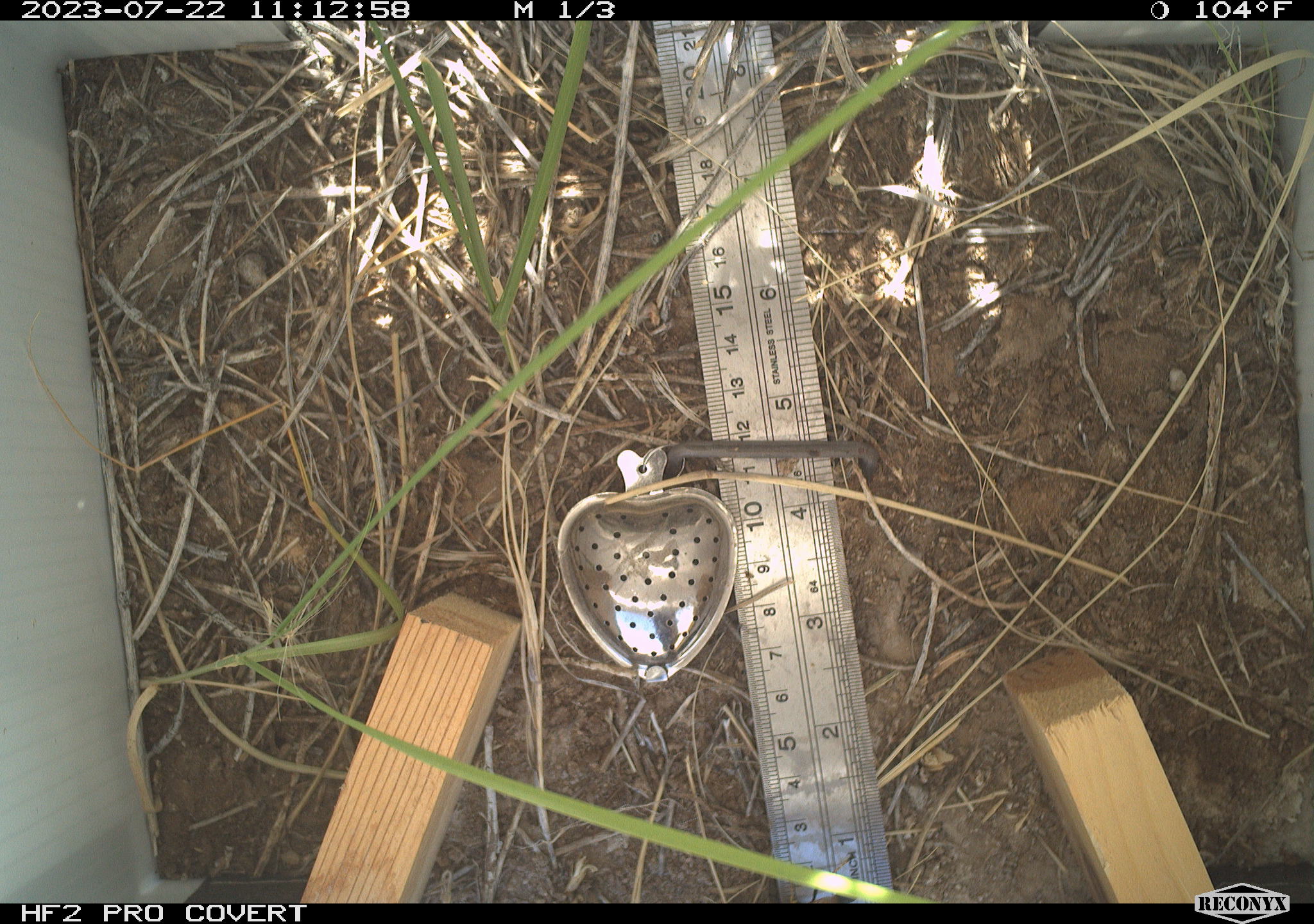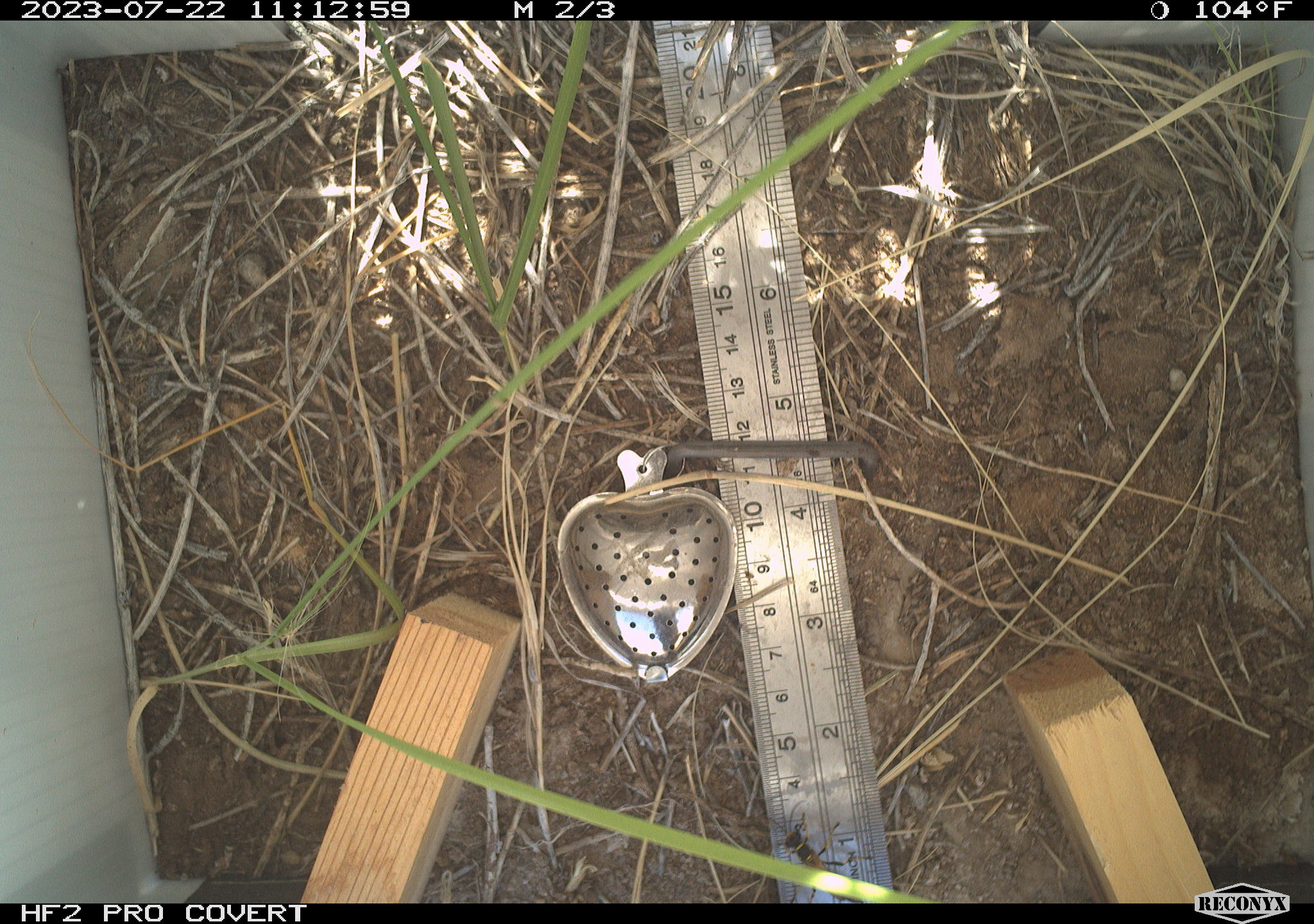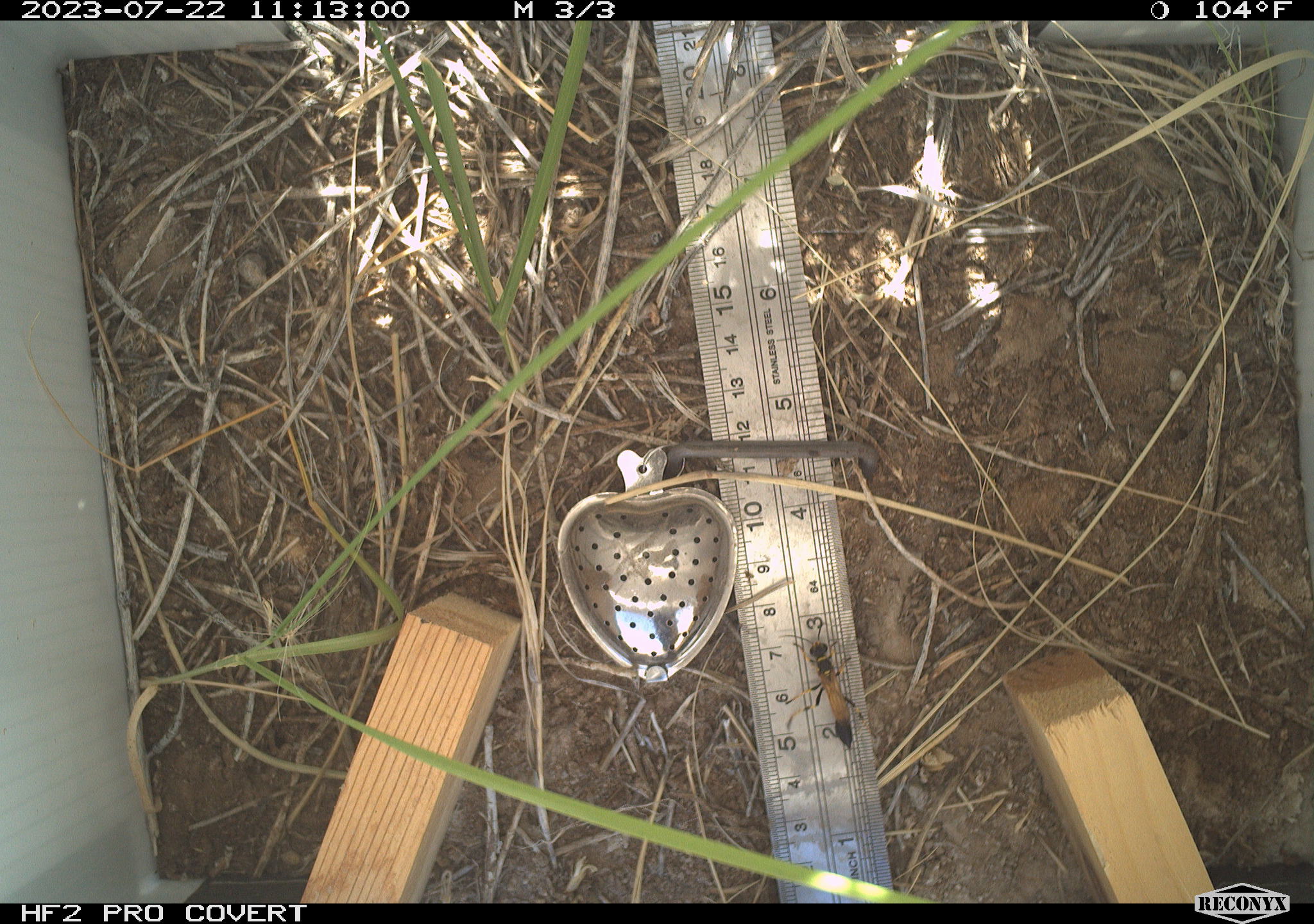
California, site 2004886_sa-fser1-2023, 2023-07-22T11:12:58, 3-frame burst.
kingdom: Animalia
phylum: Arthropoda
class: Insecta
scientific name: Insecta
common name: insect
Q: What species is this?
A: Insect (Insecta).